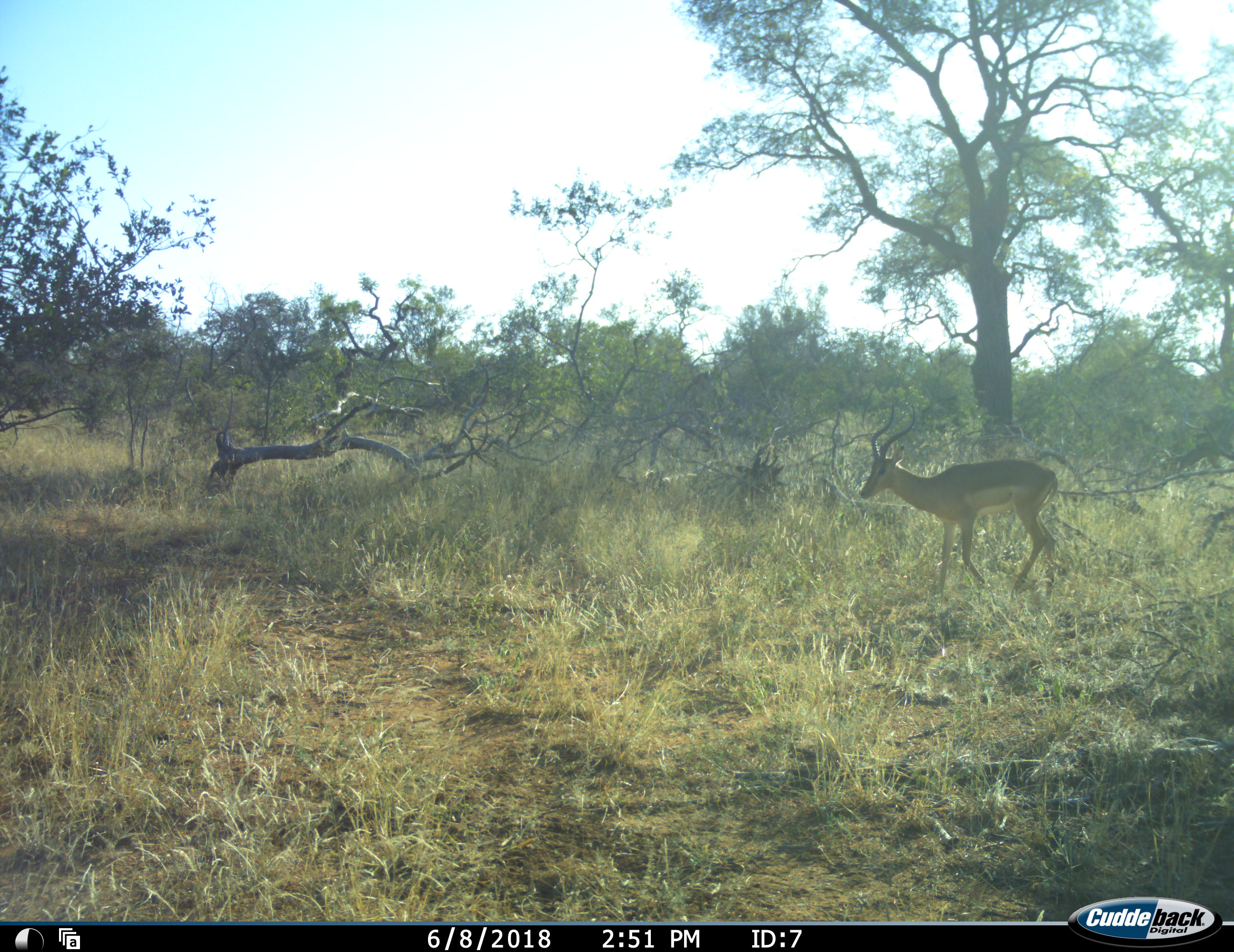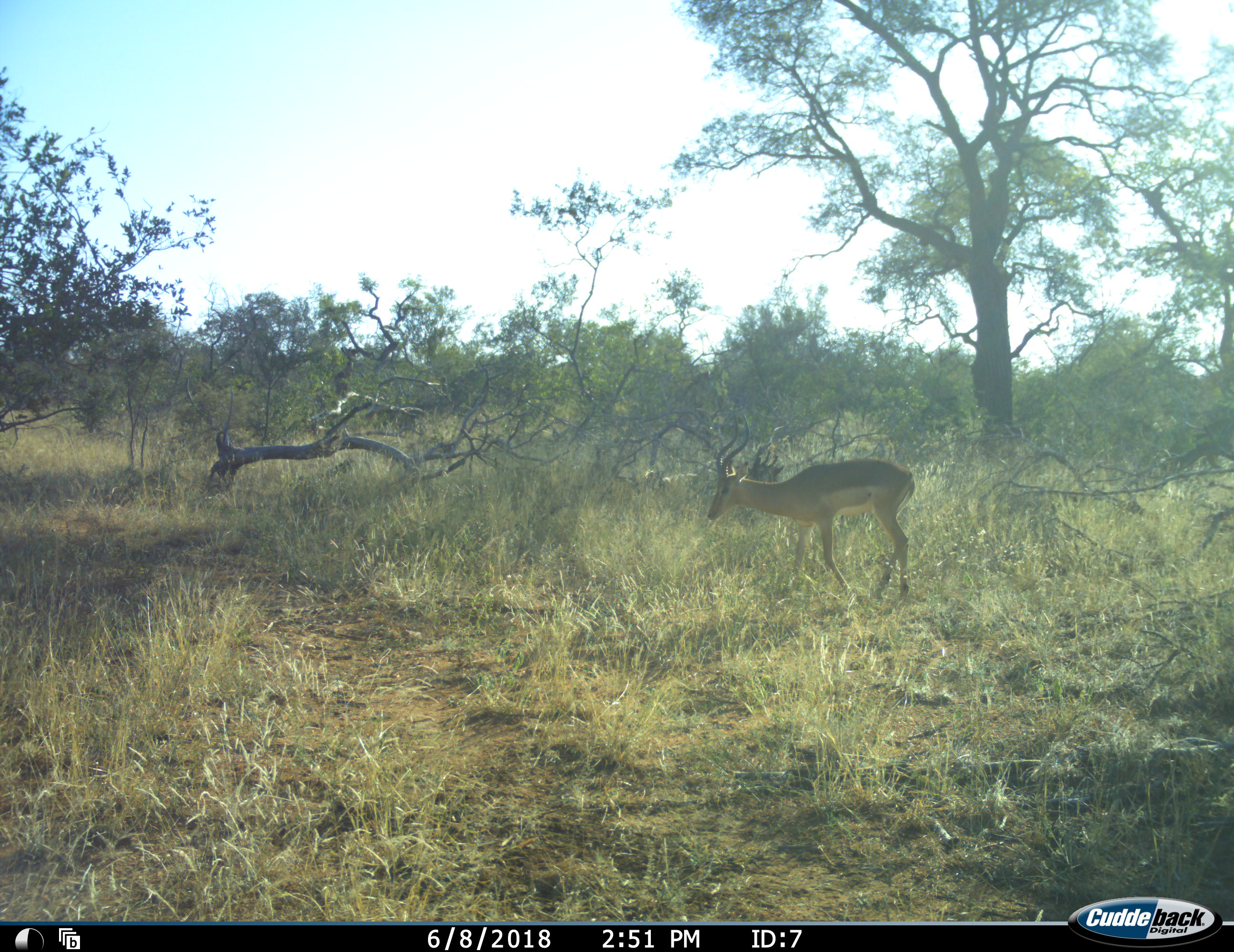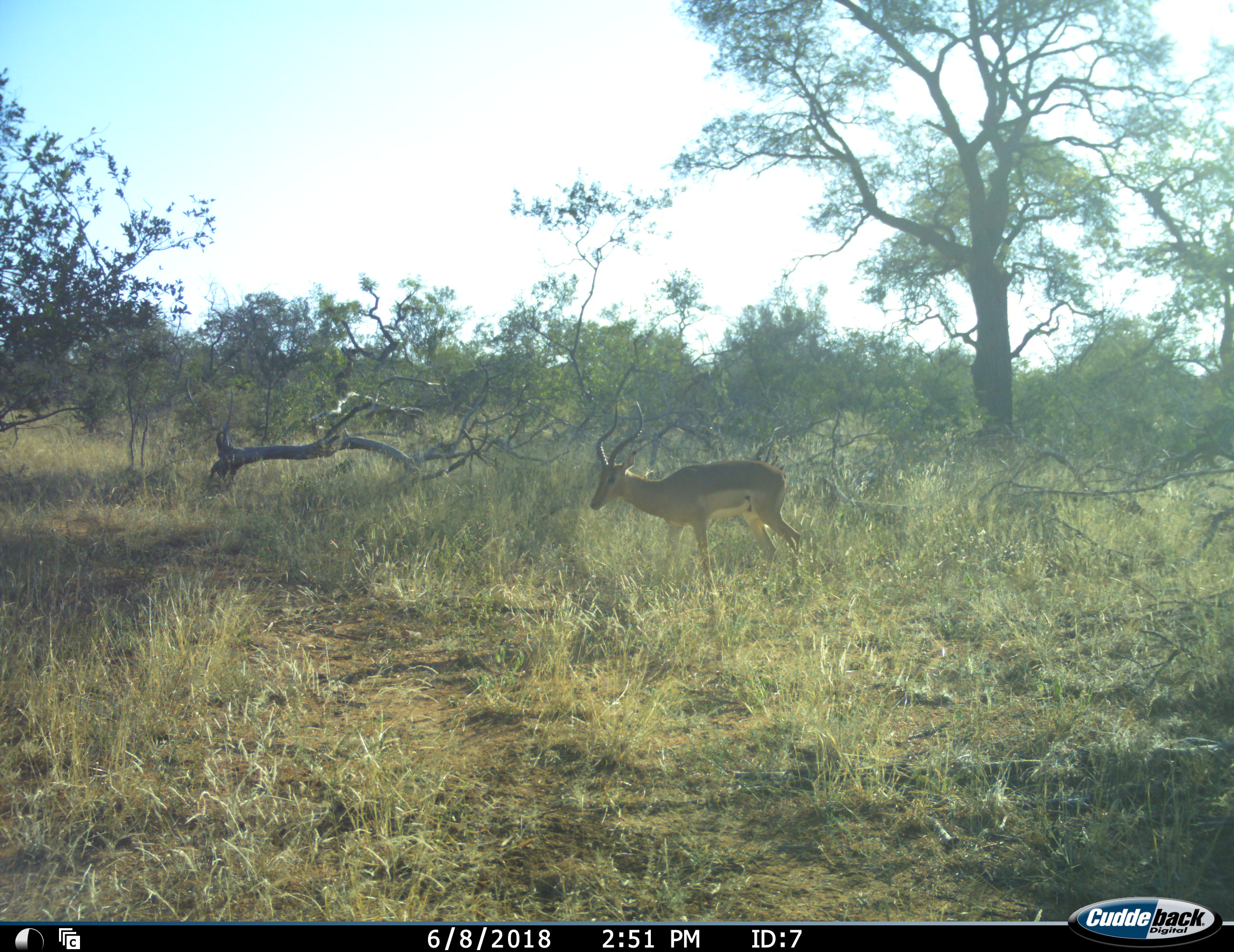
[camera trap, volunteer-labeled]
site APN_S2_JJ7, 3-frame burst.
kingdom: Animalia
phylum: Chordata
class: Mammalia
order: Artiodactyla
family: Bovidae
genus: Aepyceros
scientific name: Aepyceros melampus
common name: impala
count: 1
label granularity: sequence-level